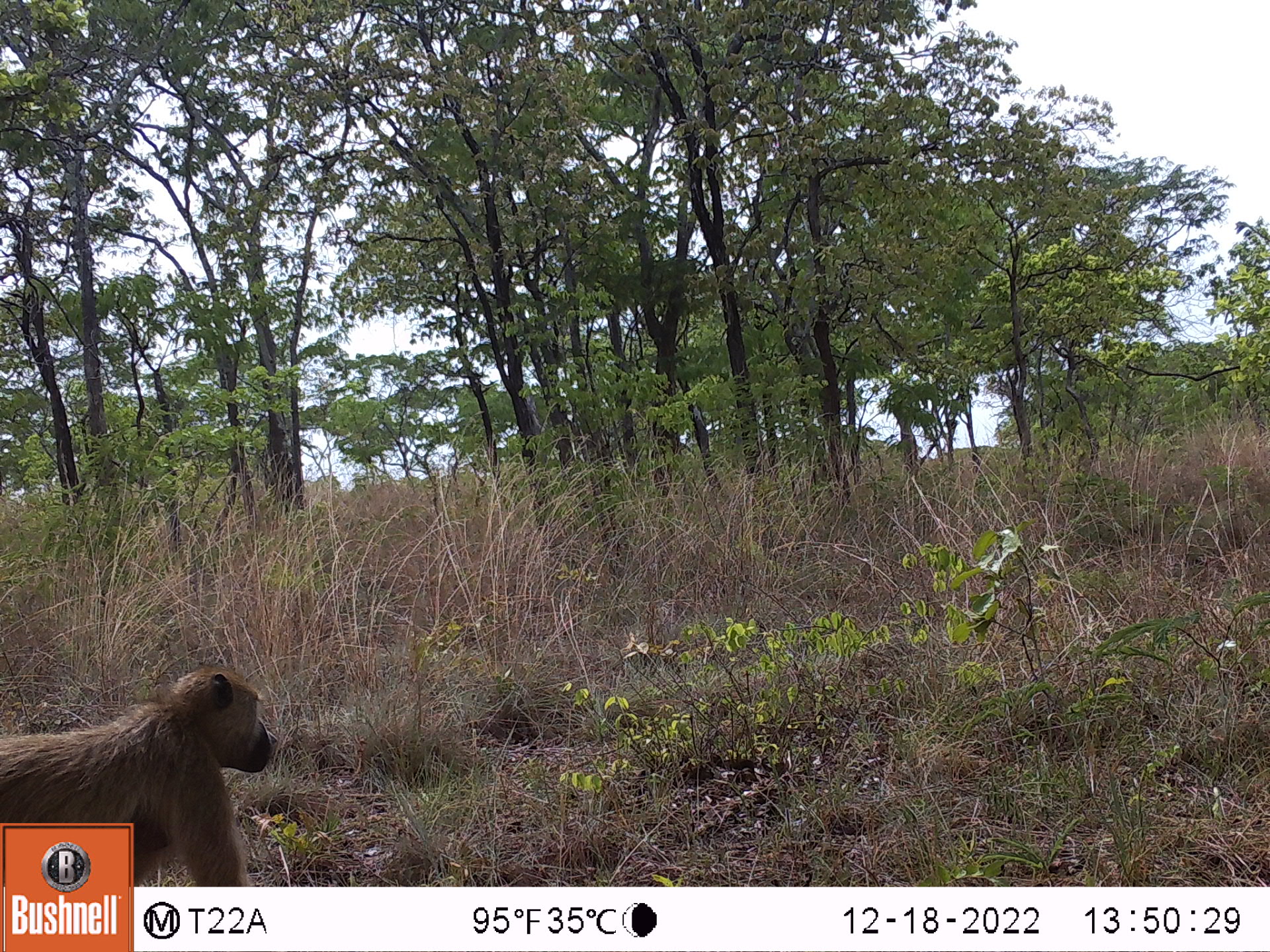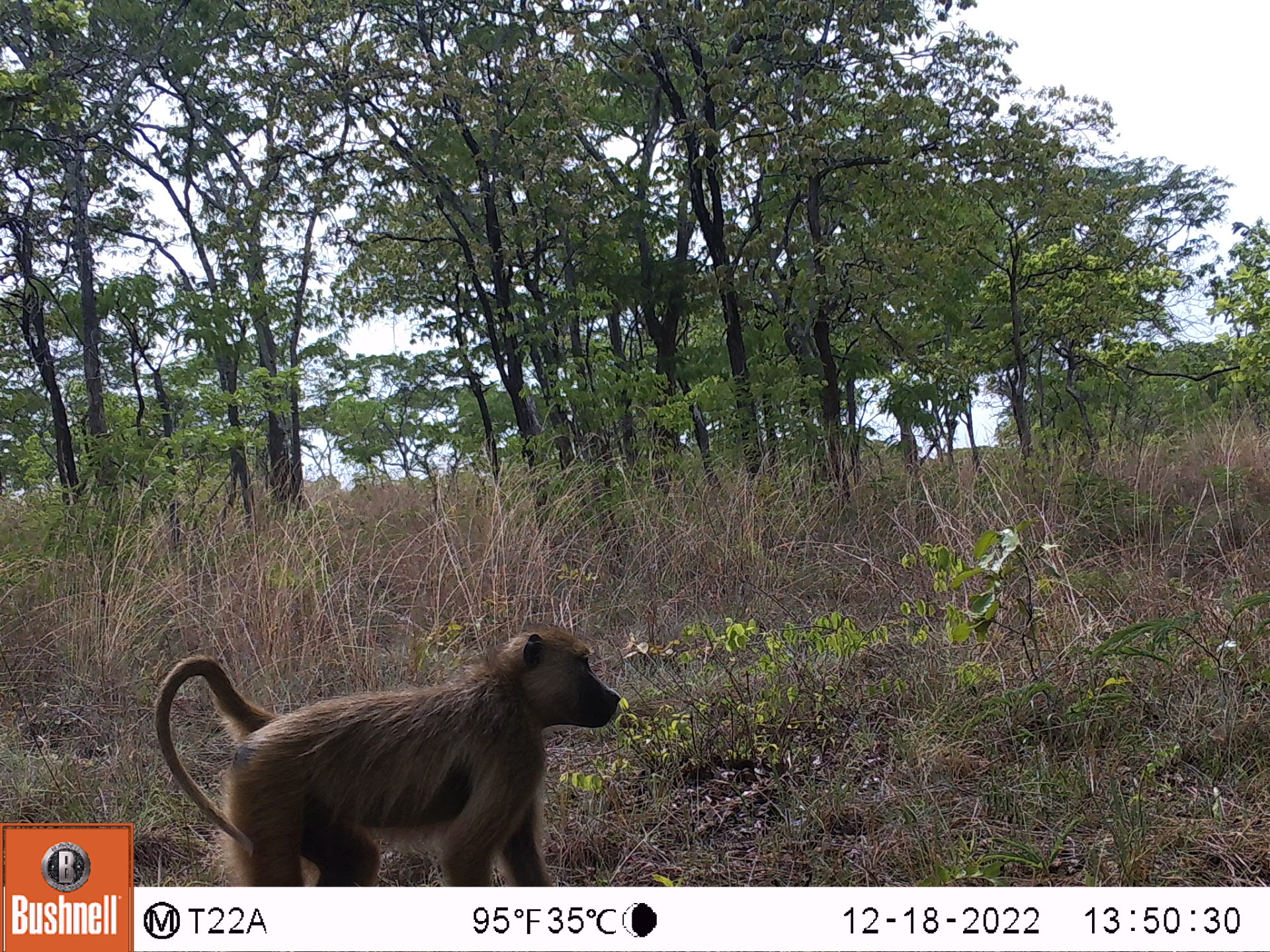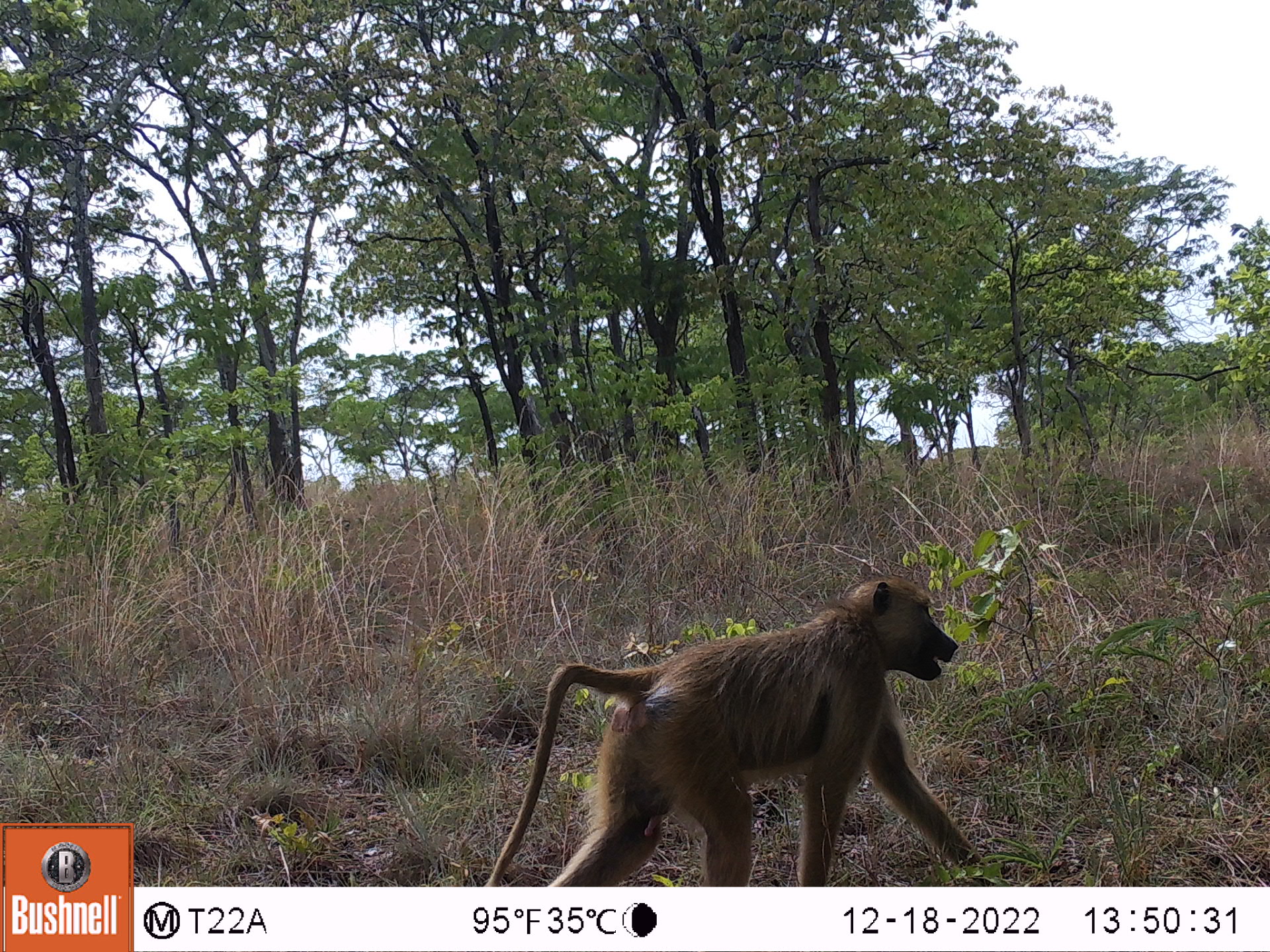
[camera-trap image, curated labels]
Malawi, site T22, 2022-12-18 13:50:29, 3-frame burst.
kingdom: Animalia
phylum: Chordata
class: Mammalia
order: Primates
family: Cercopithecidae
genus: Papio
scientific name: Papio cynocephalus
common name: yellow baboon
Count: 1.